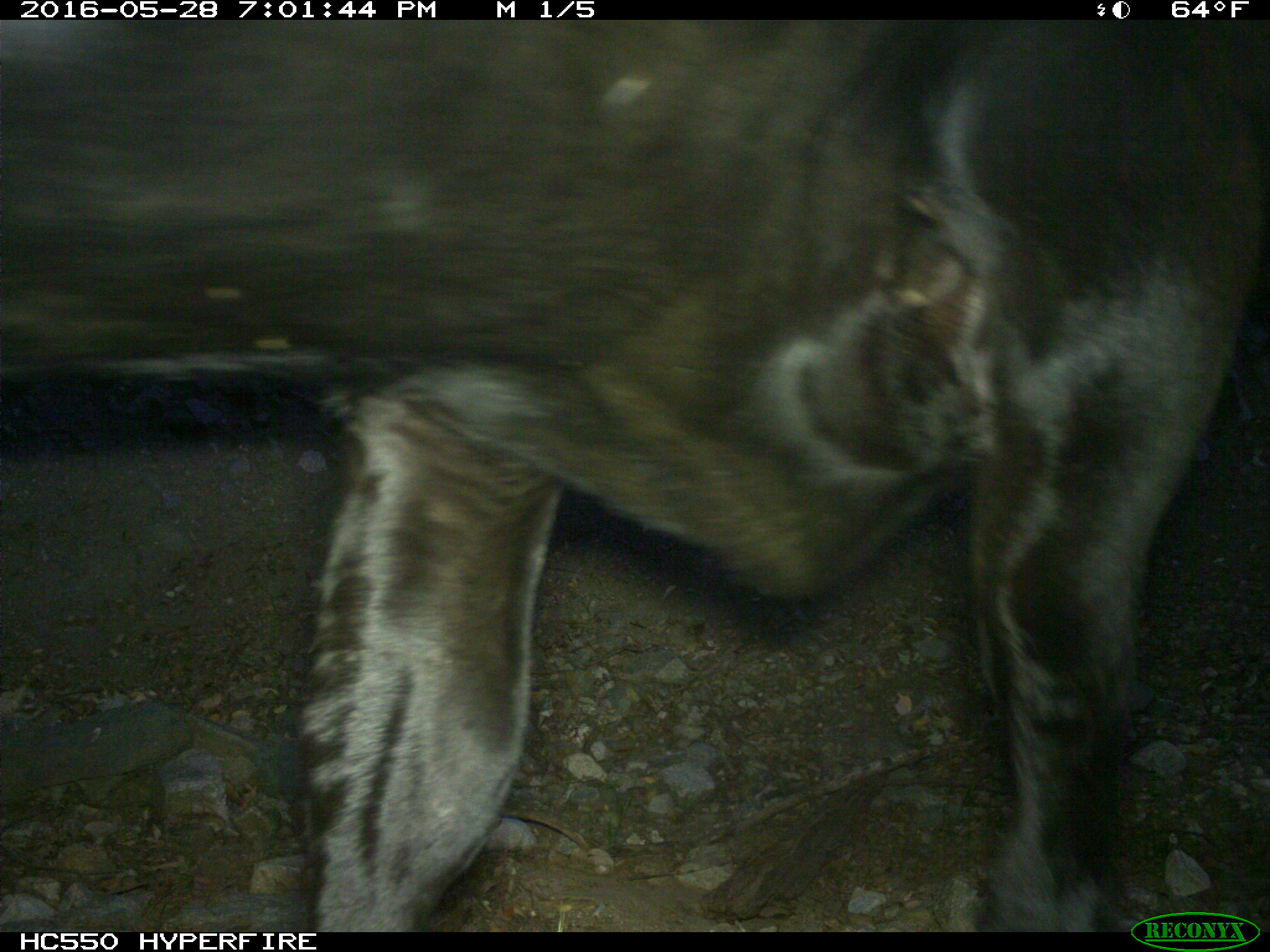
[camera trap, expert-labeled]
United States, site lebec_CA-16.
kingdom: Animalia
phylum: Chordata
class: Mammalia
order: Artiodactyla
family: Bovidae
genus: Bos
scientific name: Bos taurus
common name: domestic cow